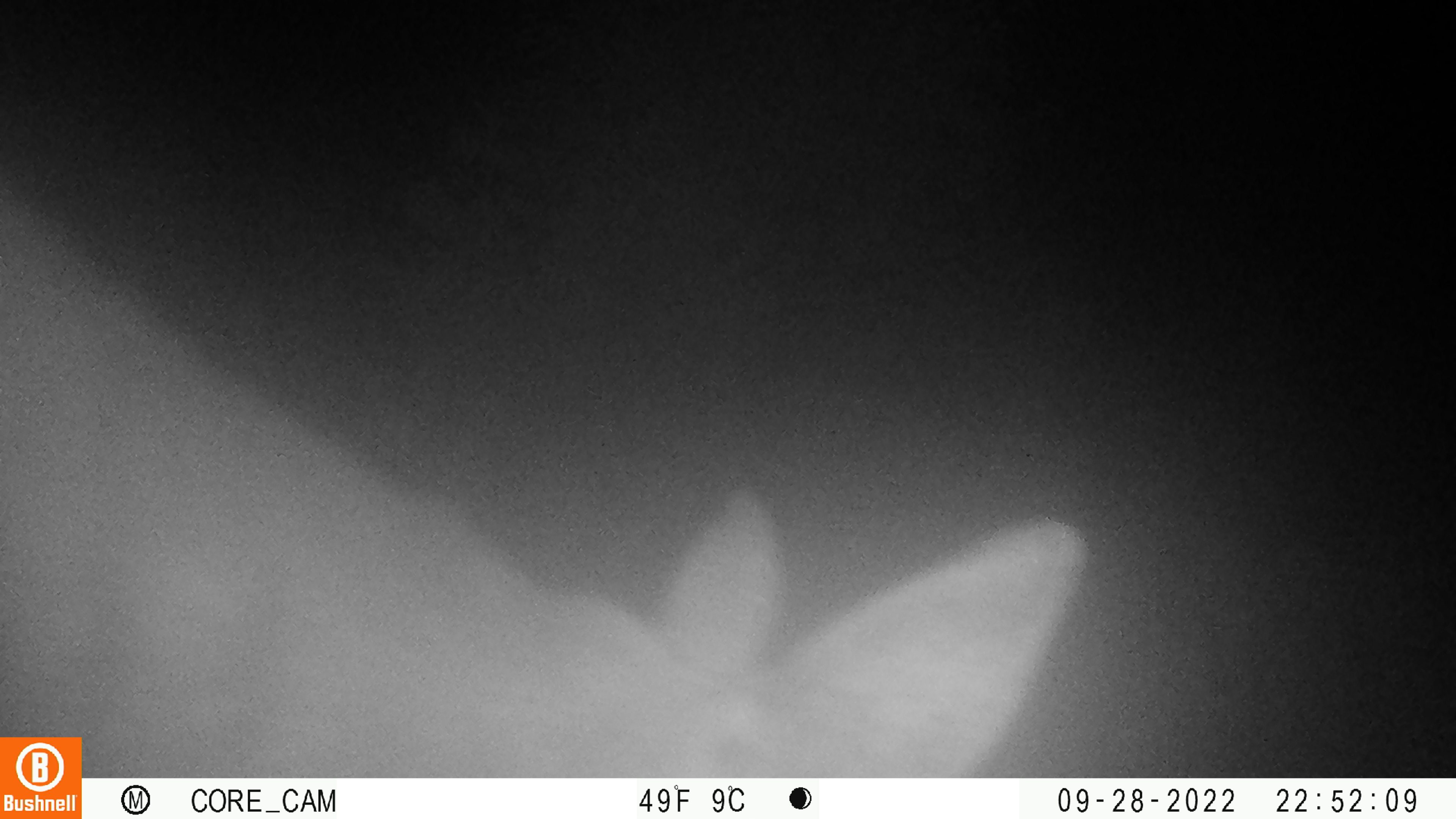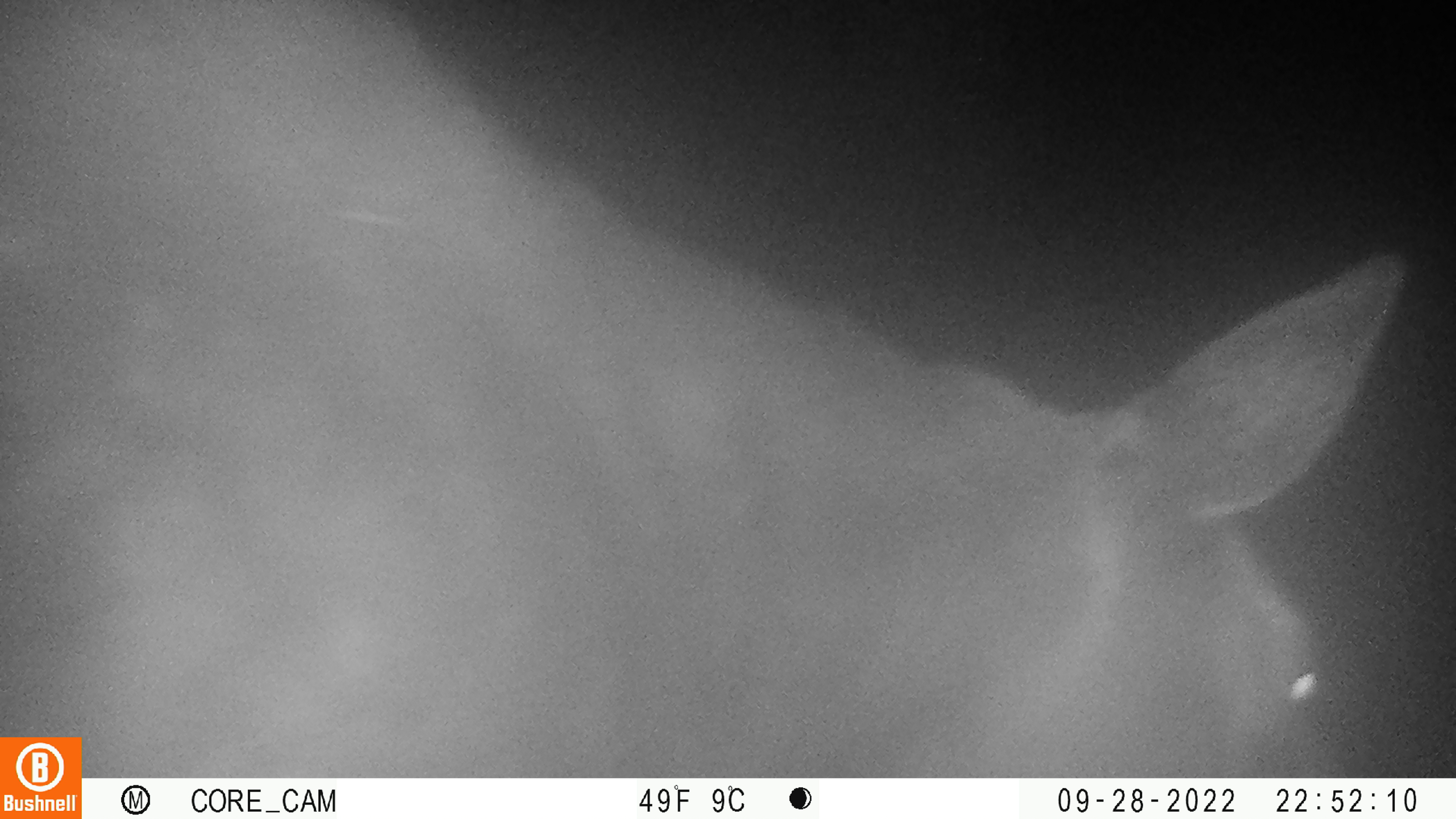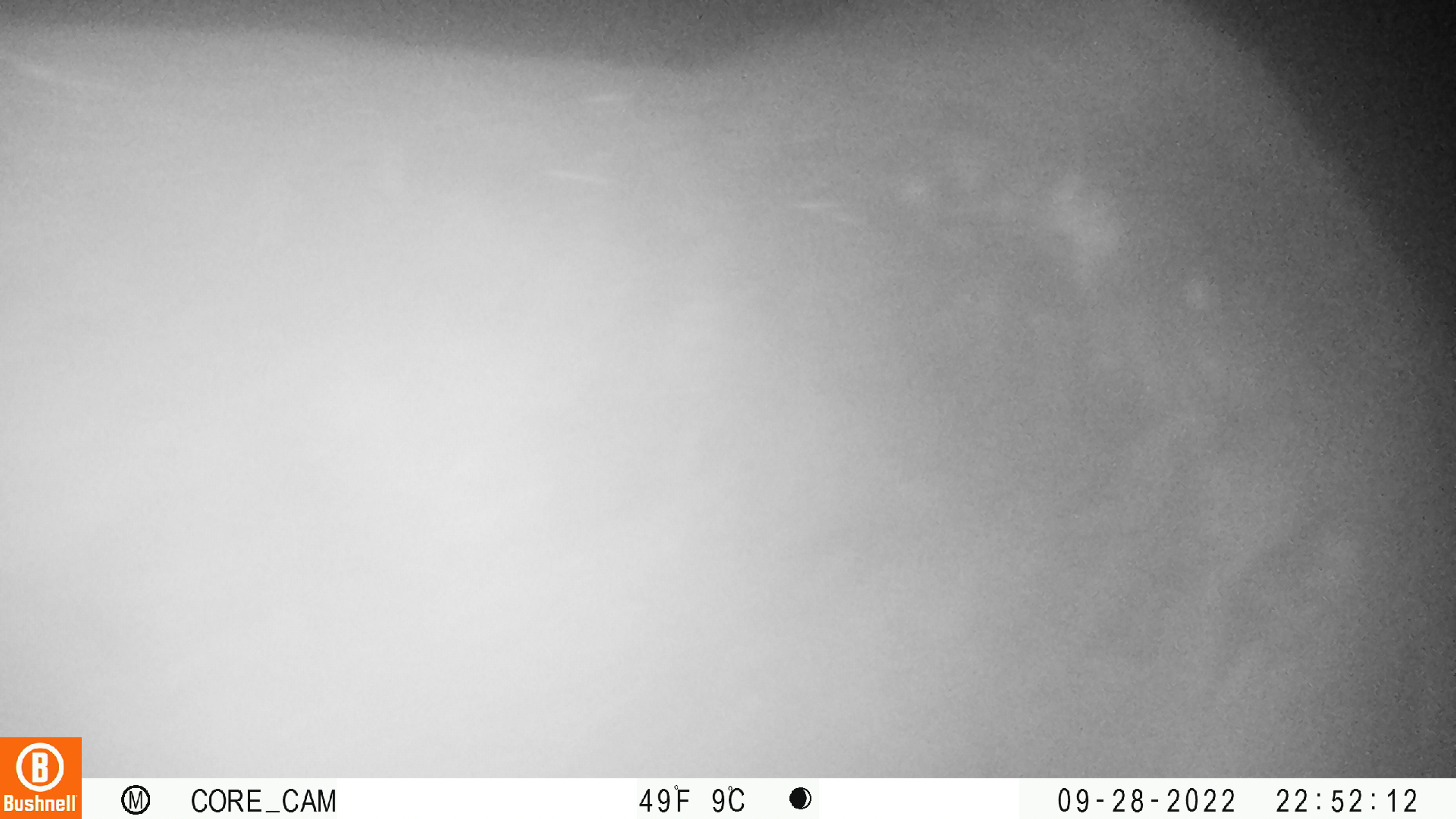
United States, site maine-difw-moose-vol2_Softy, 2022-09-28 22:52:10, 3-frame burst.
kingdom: Animalia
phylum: Chordata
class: Mammalia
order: Artiodactyla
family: Cervidae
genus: Alces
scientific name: Alces alces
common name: moose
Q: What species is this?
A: Moose (Alces alces).